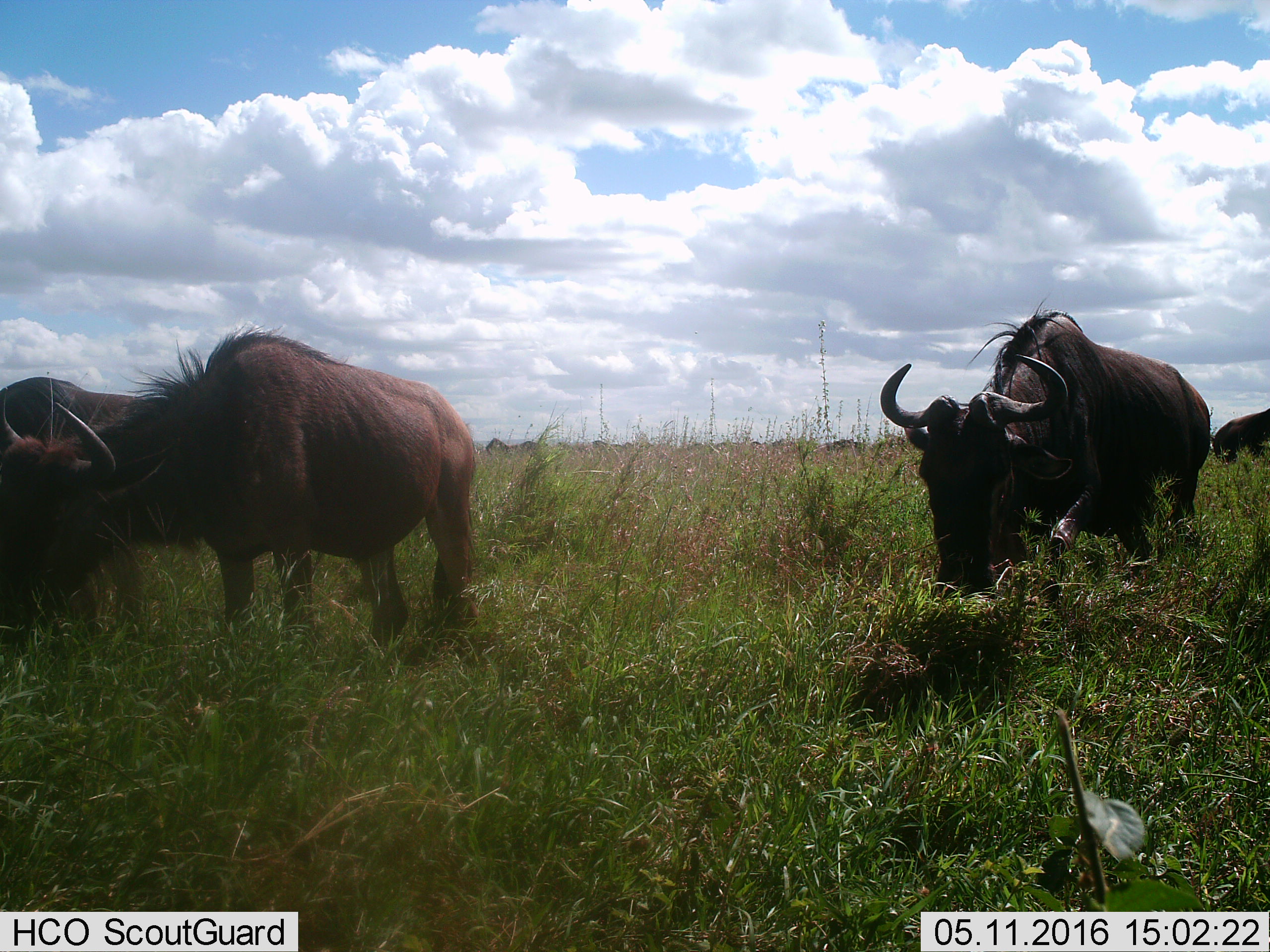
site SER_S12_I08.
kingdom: Animalia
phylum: Chordata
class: Mammalia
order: Artiodactyla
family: Bovidae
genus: Connochaetes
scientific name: Connochaetes taurinus taurinus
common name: blue wildebeest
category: wildebeestblue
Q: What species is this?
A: Wildebeestblue (blue wildebeest) (Connochaetes taurinus taurinus).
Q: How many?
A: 11-50.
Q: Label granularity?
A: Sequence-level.